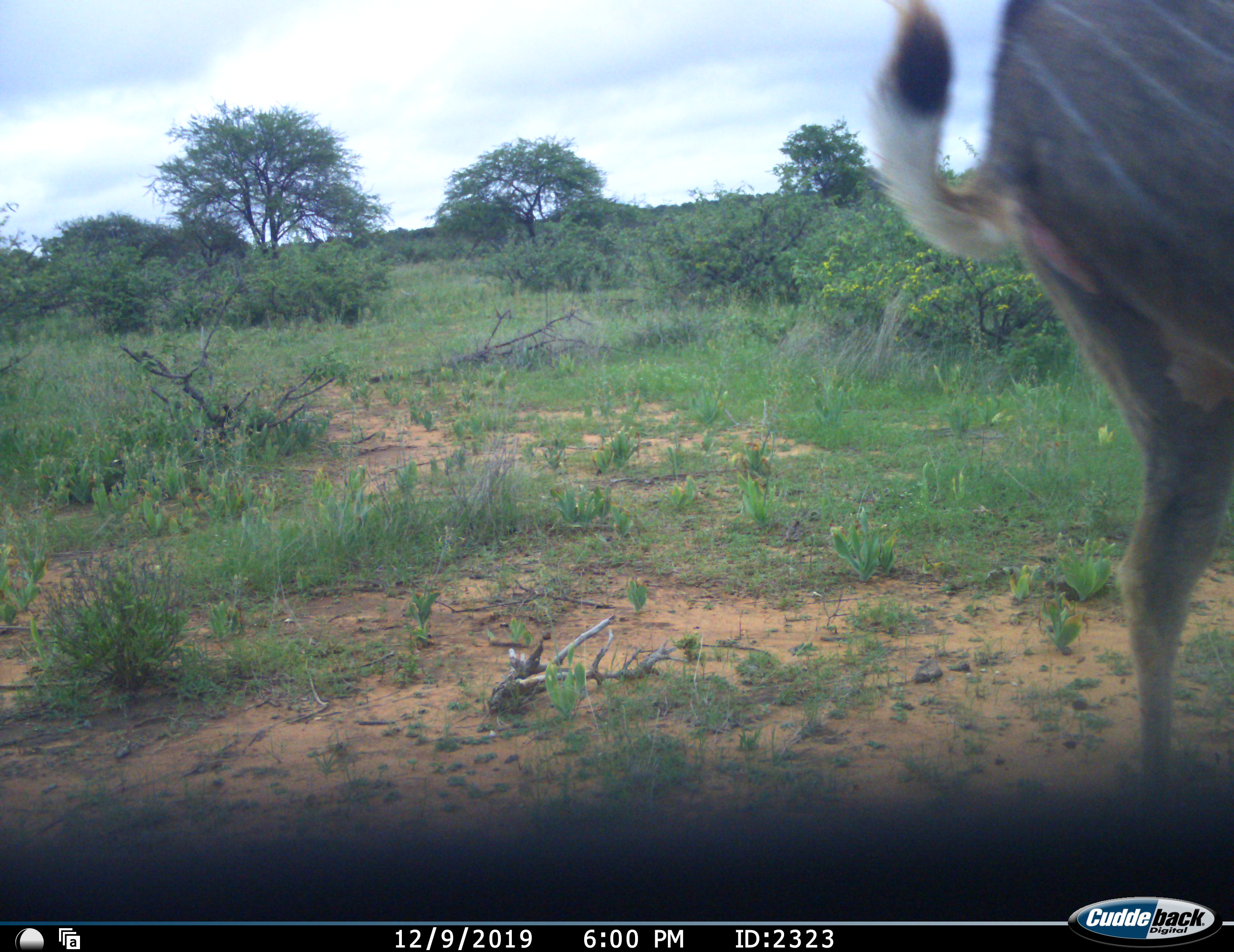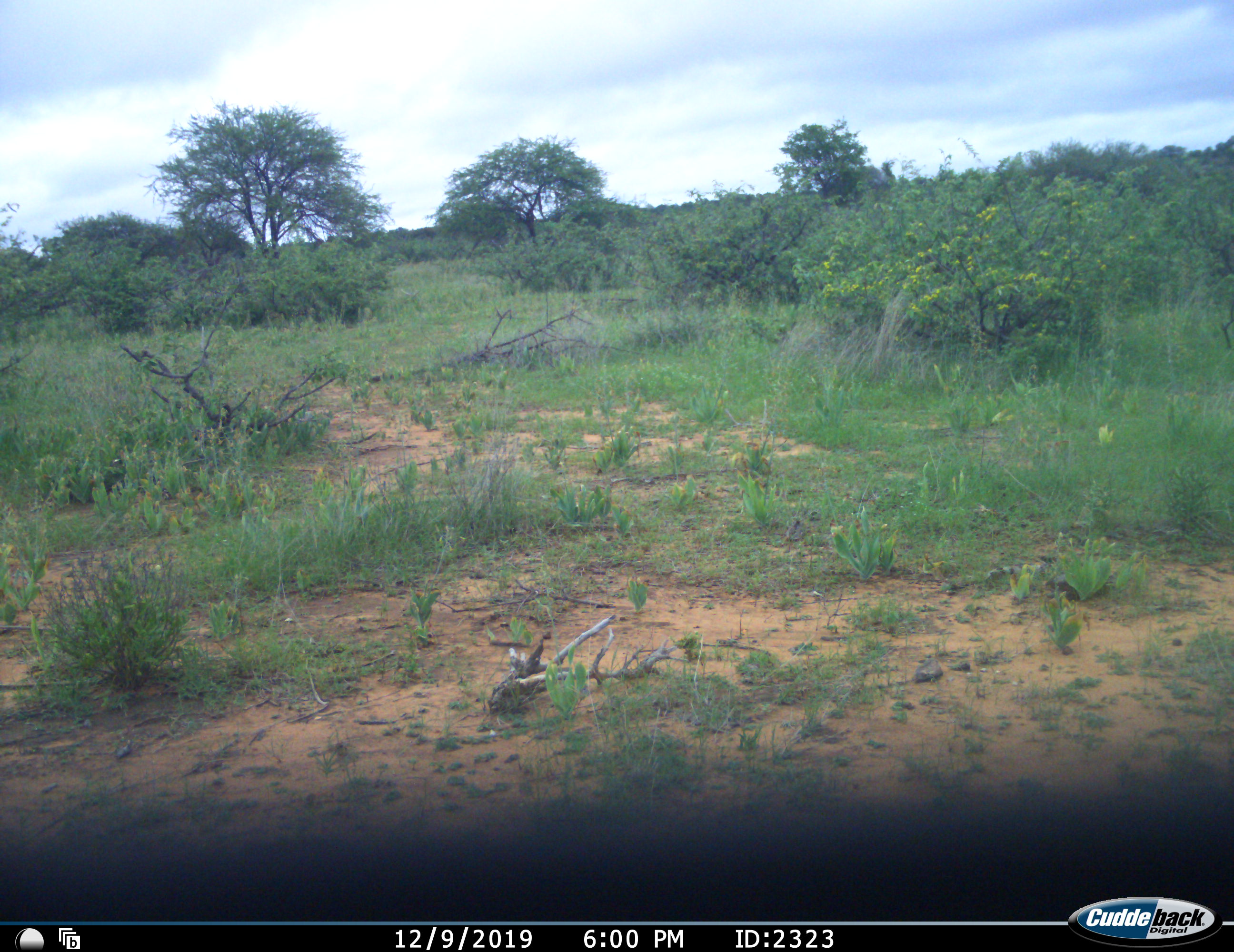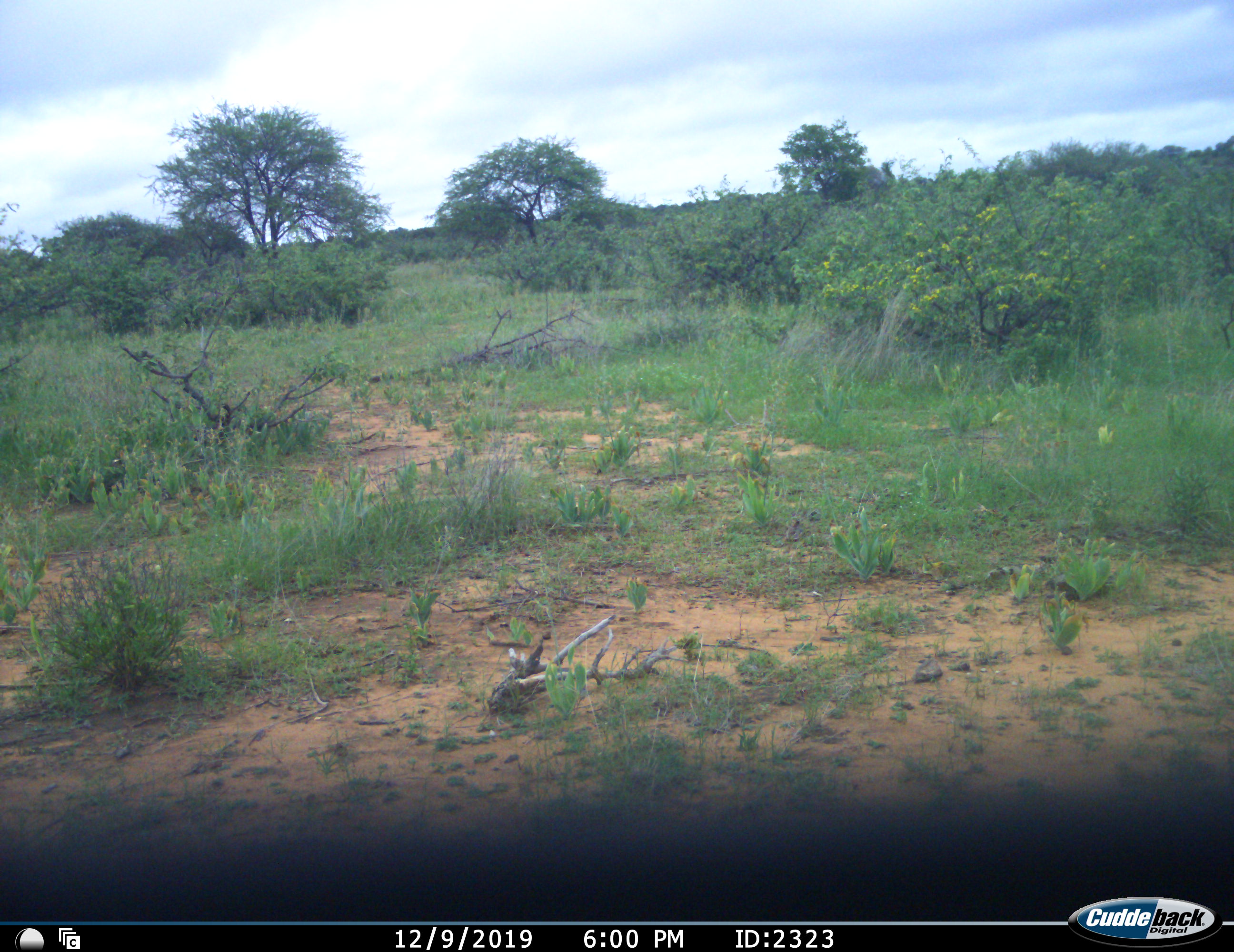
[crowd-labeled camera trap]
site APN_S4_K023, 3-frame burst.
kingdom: Animalia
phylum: Chordata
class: Mammalia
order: Artiodactyla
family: Bovidae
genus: Tragelaphus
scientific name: Tragelaphus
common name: kudu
Kudu (Tragelaphus), count 1. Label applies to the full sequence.